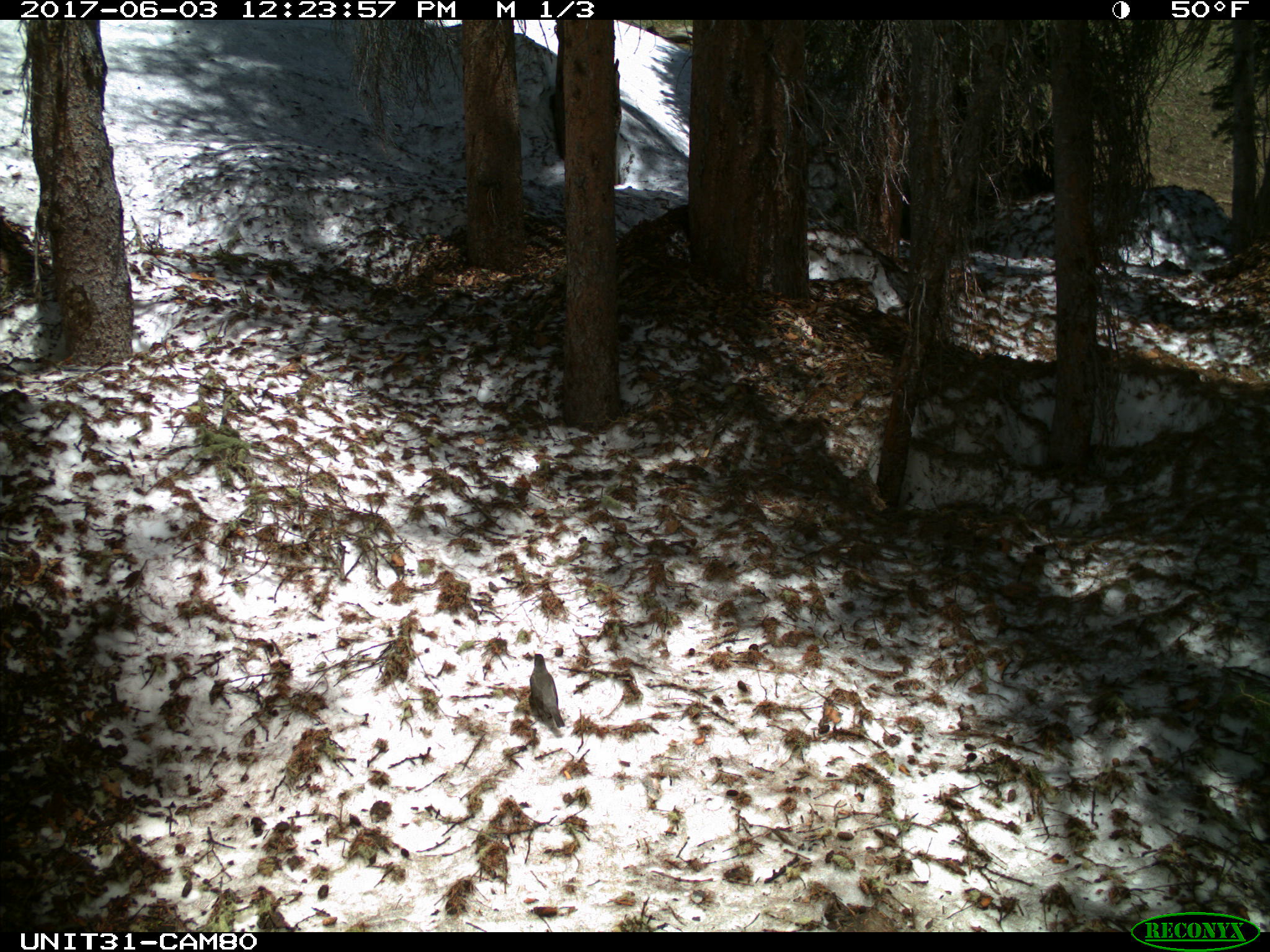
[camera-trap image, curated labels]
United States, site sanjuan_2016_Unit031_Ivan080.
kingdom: Animalia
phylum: Chordata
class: Aves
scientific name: Aves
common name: birds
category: unidentified bird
Unidentified bird (birds) (Aves).